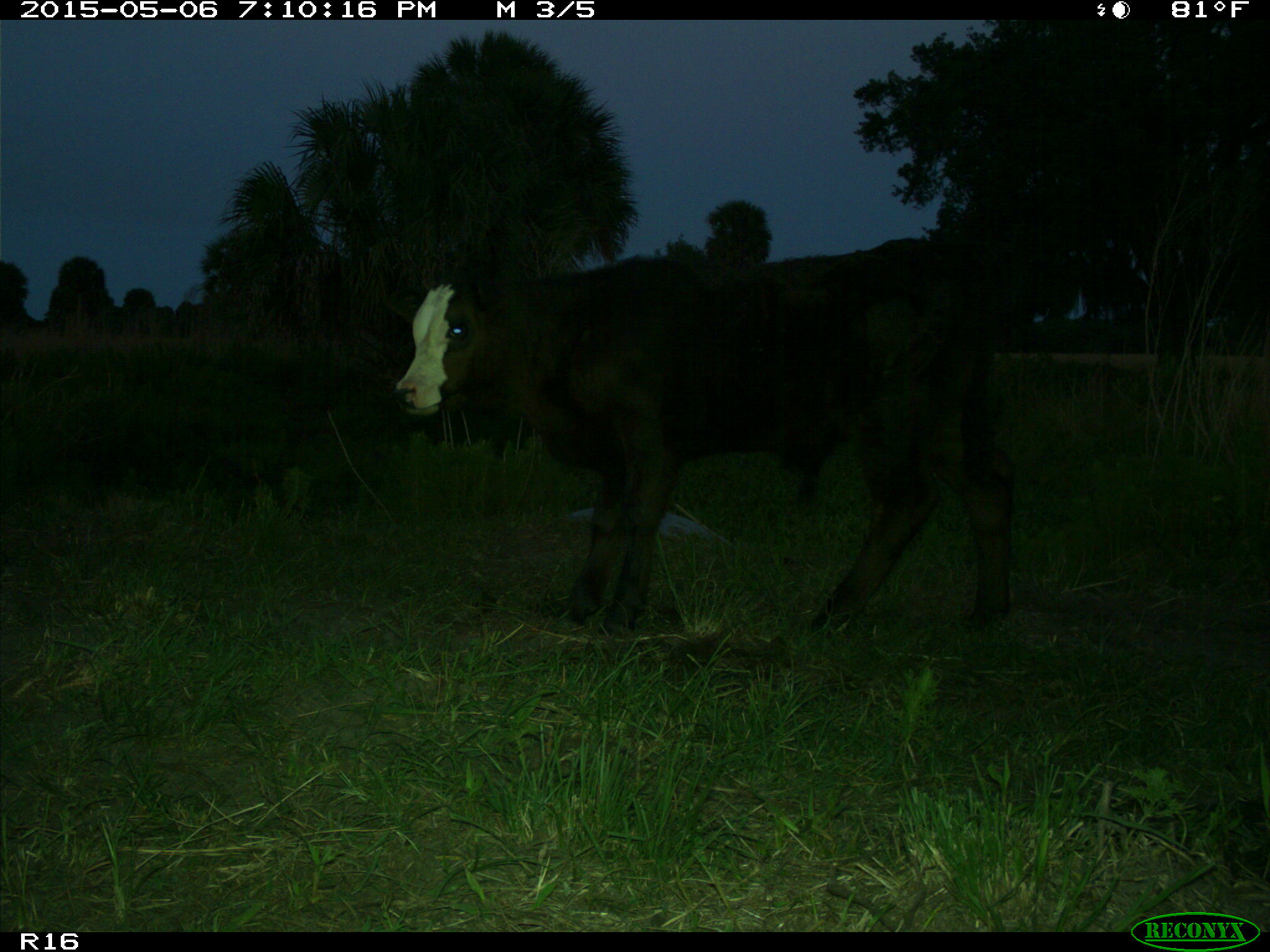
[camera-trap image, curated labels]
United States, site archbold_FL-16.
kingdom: Animalia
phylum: Chordata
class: Mammalia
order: Artiodactyla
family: Bovidae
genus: Bos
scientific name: Bos taurus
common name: domestic cow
Bos taurus (domestic cow).